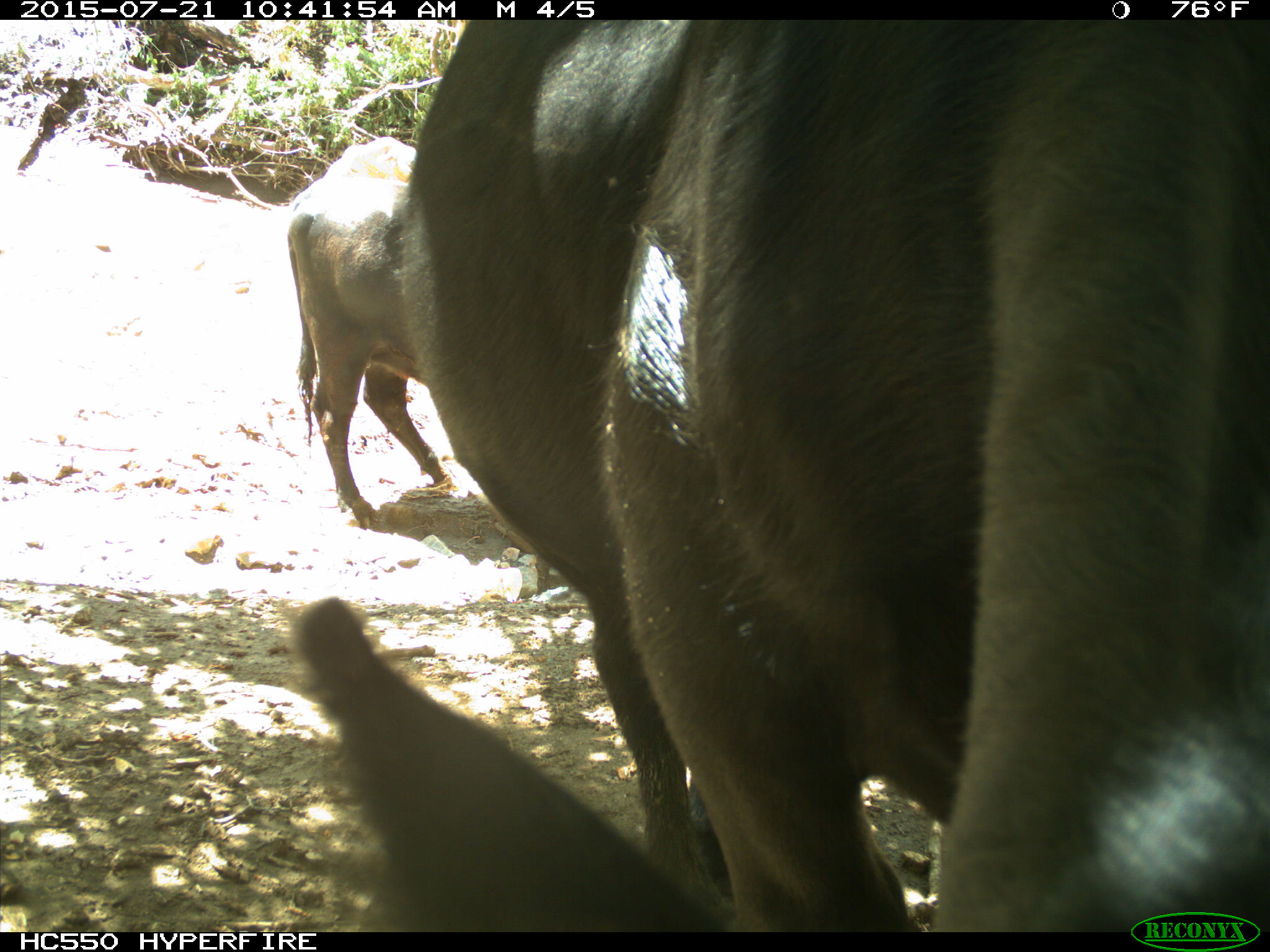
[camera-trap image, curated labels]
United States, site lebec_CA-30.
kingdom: Animalia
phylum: Chordata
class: Mammalia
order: Artiodactyla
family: Bovidae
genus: Bos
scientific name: Bos taurus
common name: domestic cow